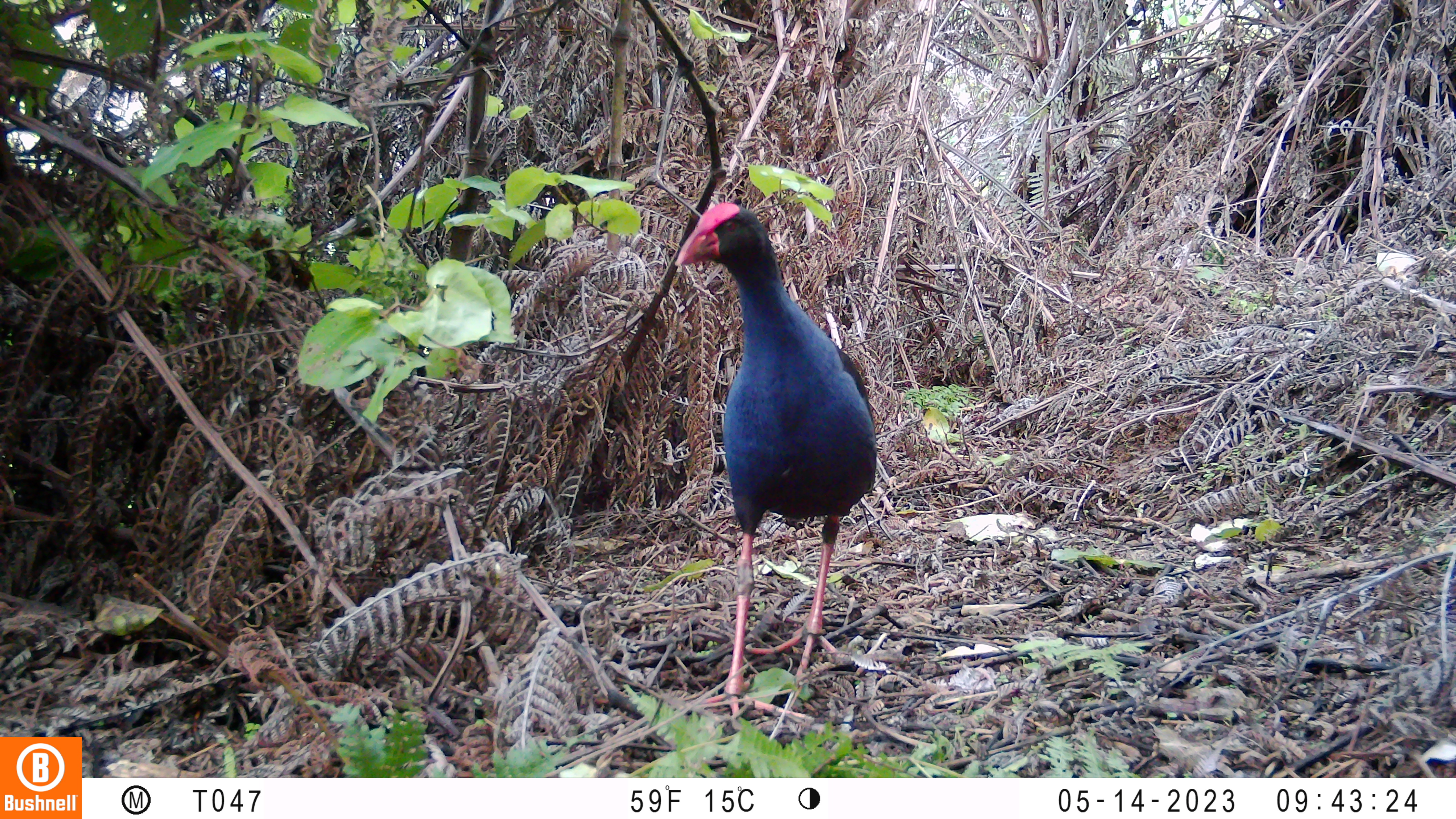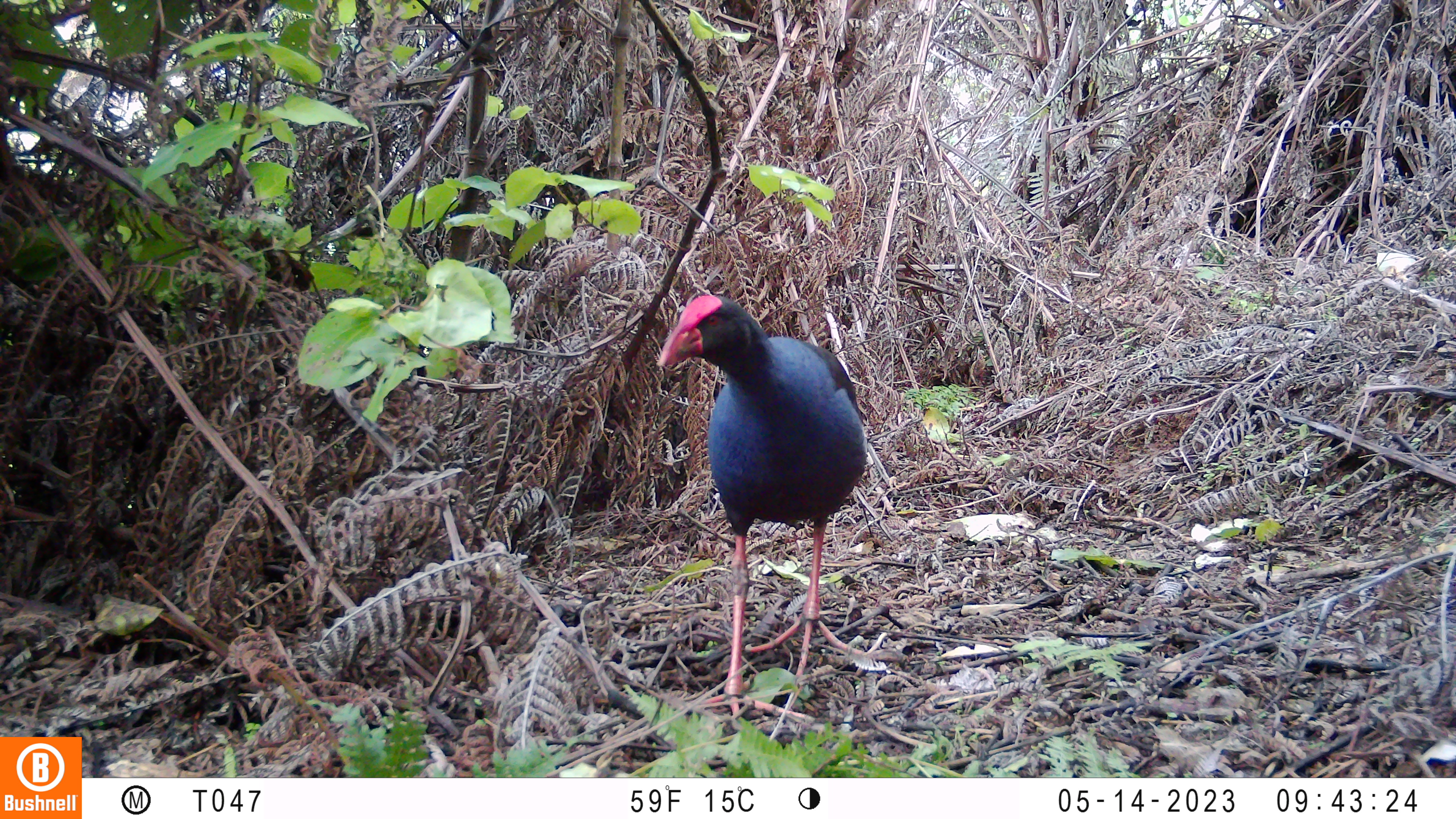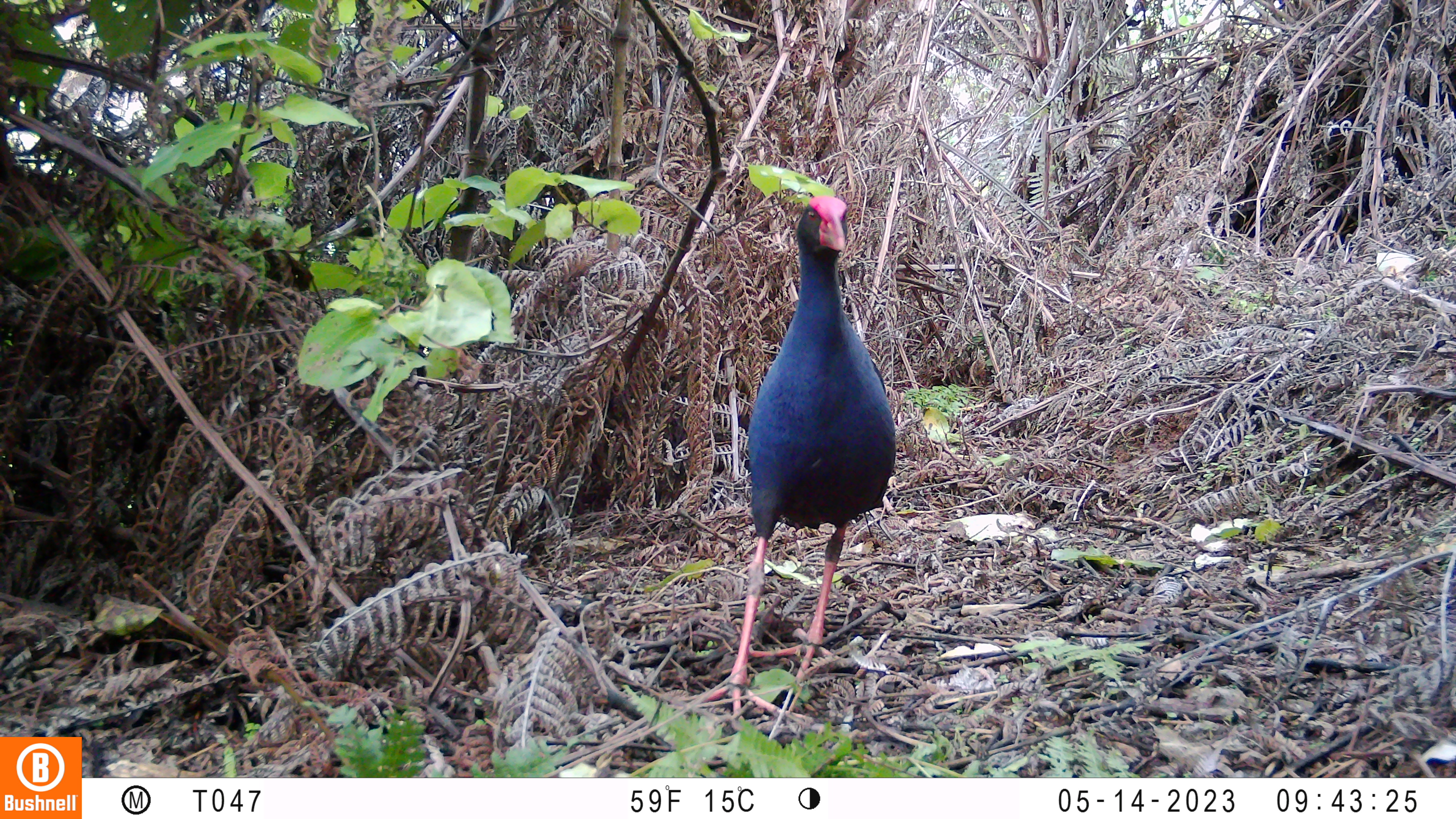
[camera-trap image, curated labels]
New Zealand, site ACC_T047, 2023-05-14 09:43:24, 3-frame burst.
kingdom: Animalia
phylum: Chordata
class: Aves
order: Gruiformes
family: Rallidae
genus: Porphyrio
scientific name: Porphyrio melanotus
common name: australasian swamphen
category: pukeko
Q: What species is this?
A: Pukeko (australasian swamphen) (Porphyrio melanotus).